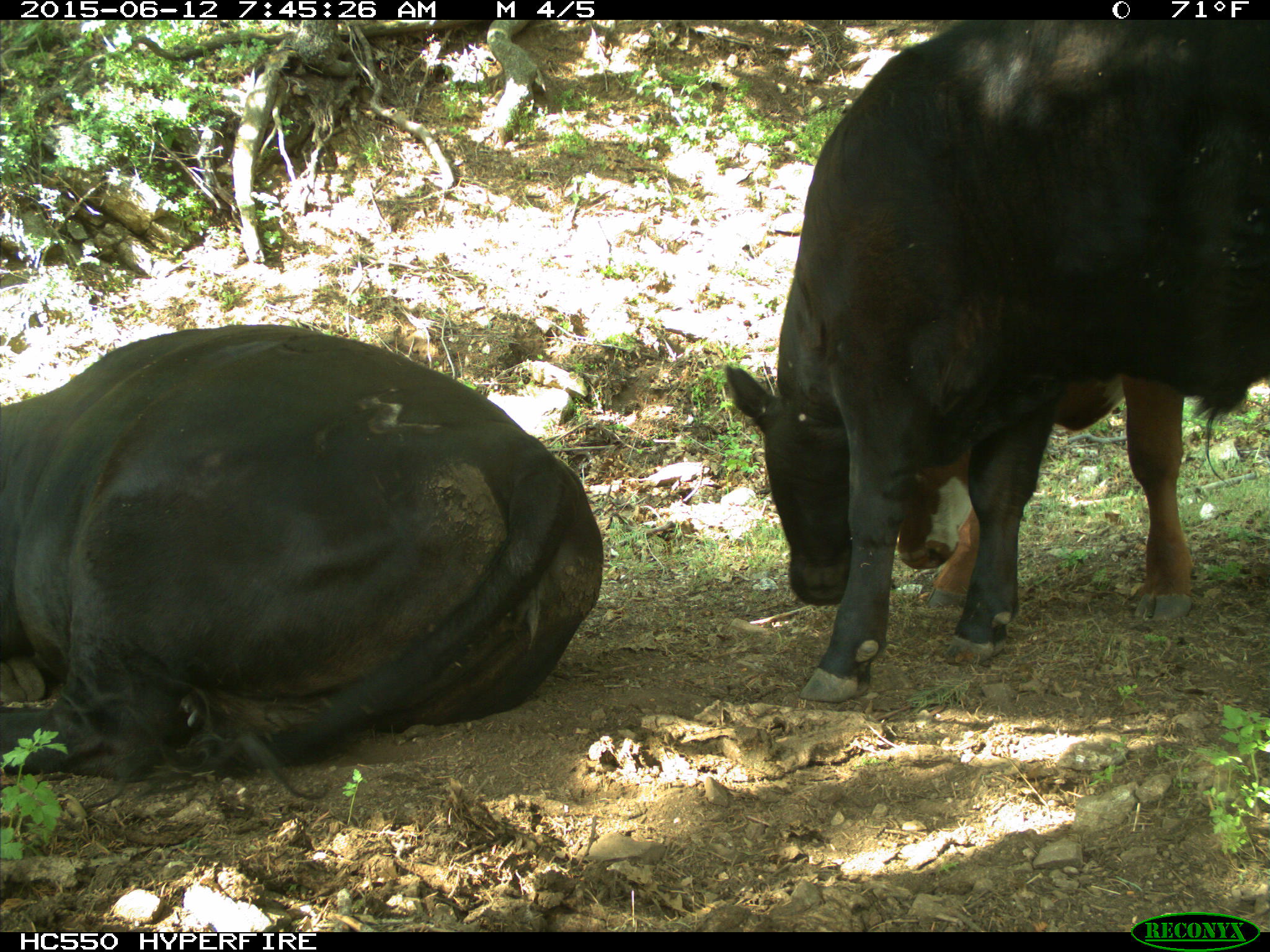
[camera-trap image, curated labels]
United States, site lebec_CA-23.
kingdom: Animalia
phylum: Chordata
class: Mammalia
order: Artiodactyla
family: Bovidae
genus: Bos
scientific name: Bos taurus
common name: domestic cow